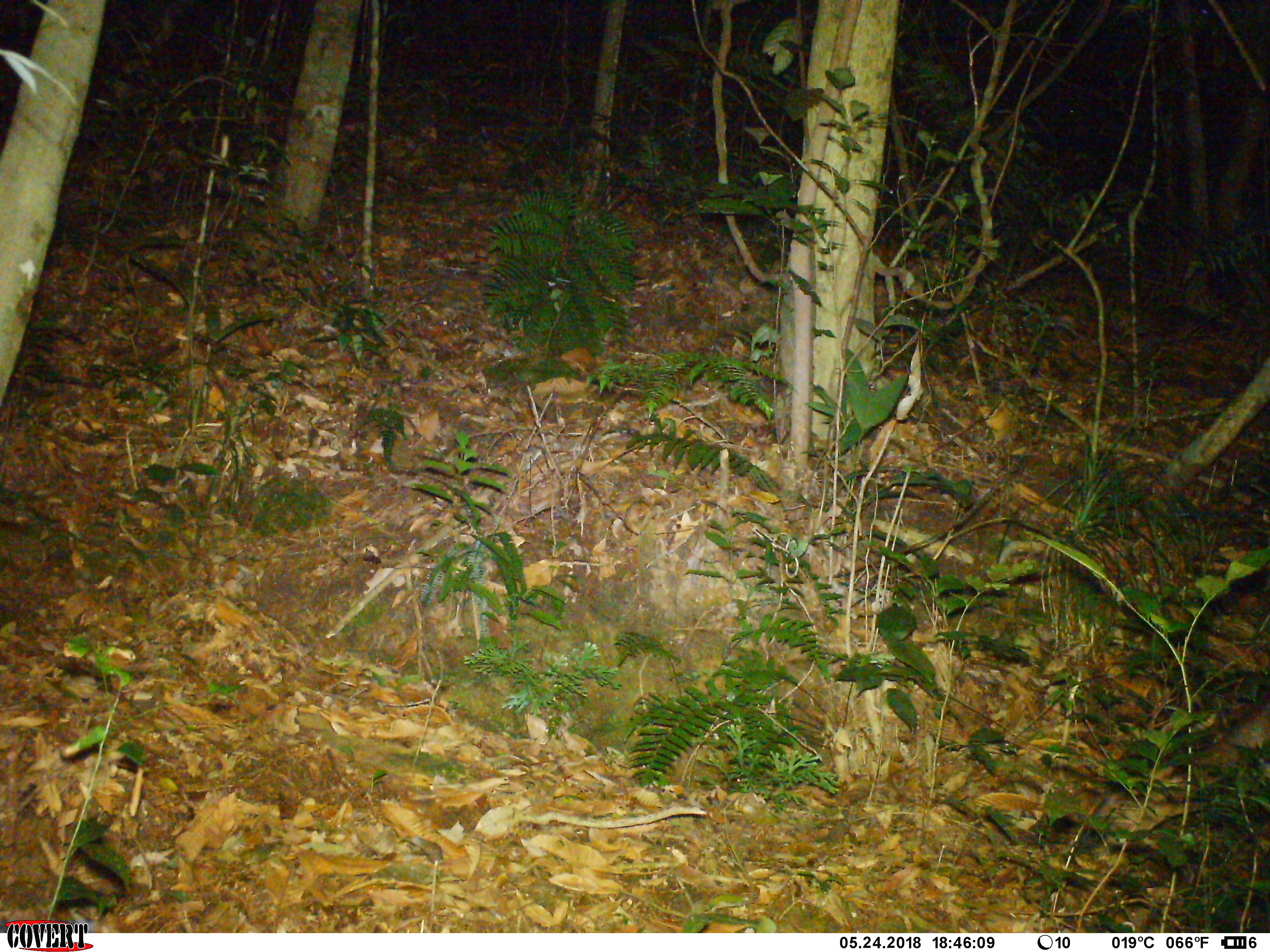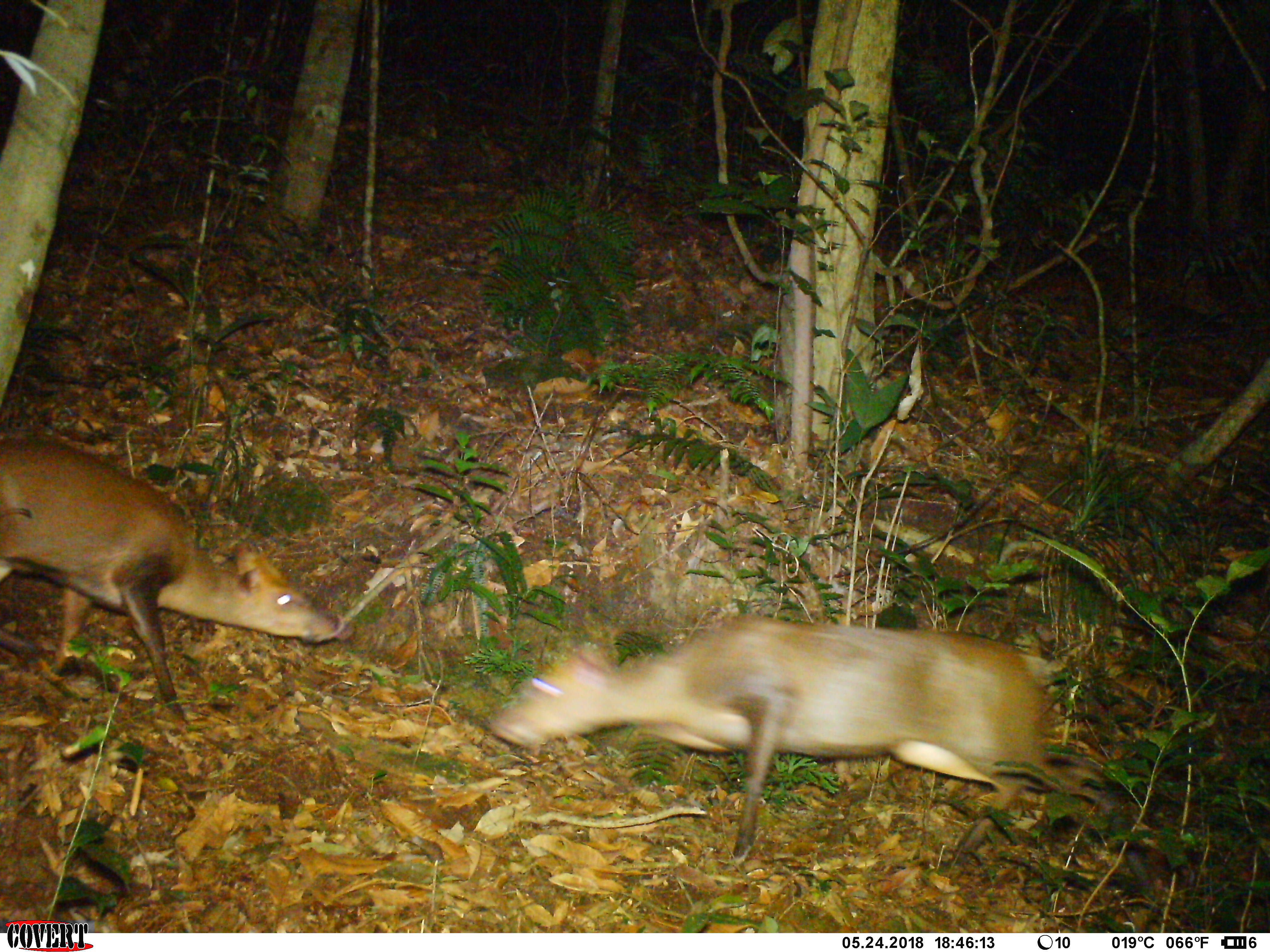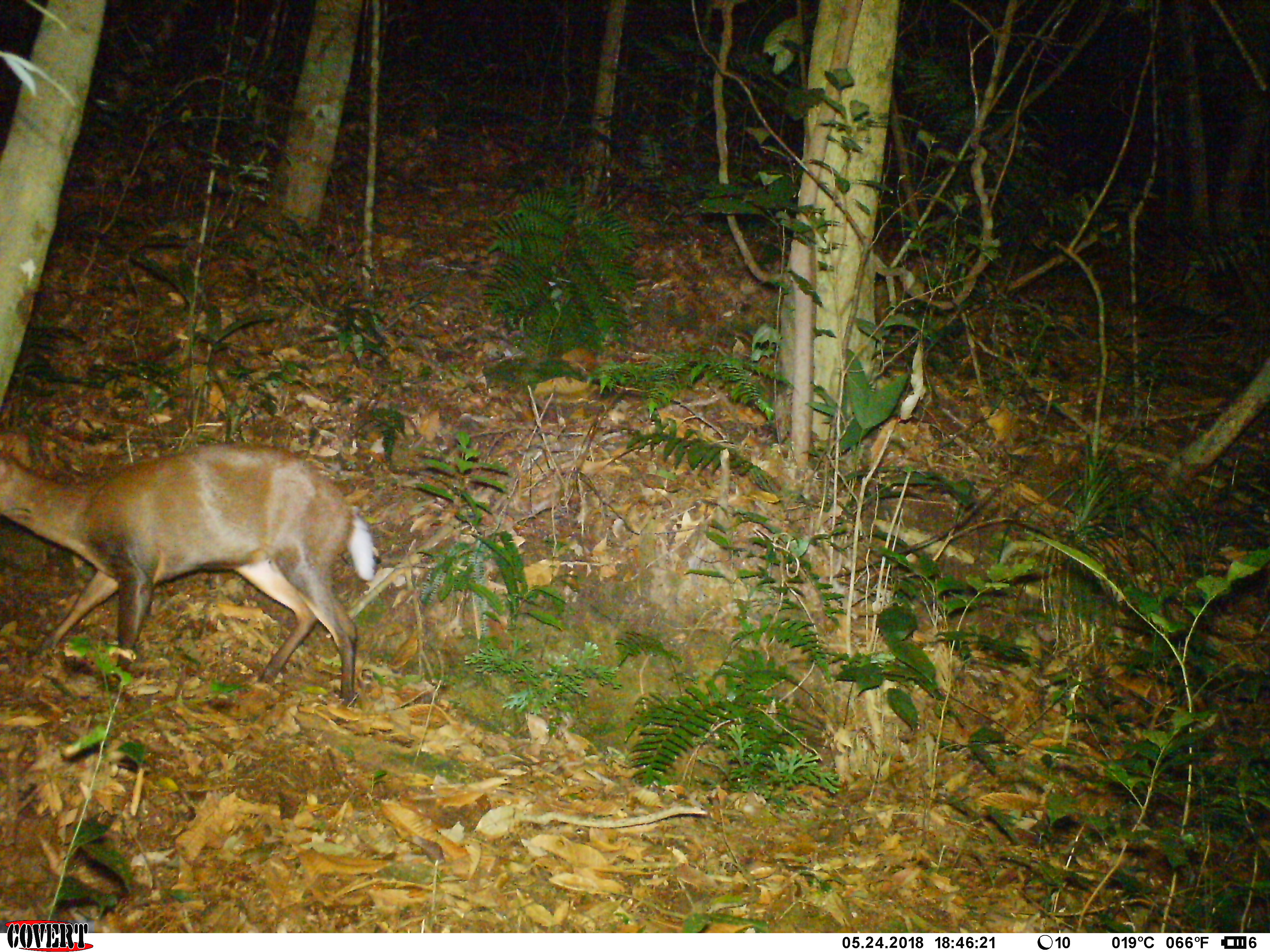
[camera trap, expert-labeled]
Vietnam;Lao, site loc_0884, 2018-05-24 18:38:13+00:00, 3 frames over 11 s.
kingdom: Animalia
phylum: Chordata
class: Mammalia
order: Artiodactyla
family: Cervidae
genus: Muntiacus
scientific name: Muntiacus rooseveltorum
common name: roosevelt's muntjac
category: roosevelts muntjac group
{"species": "roosevelts muntjac group (roosevelt's muntjac) (Muntiacus rooseveltorum)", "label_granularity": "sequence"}